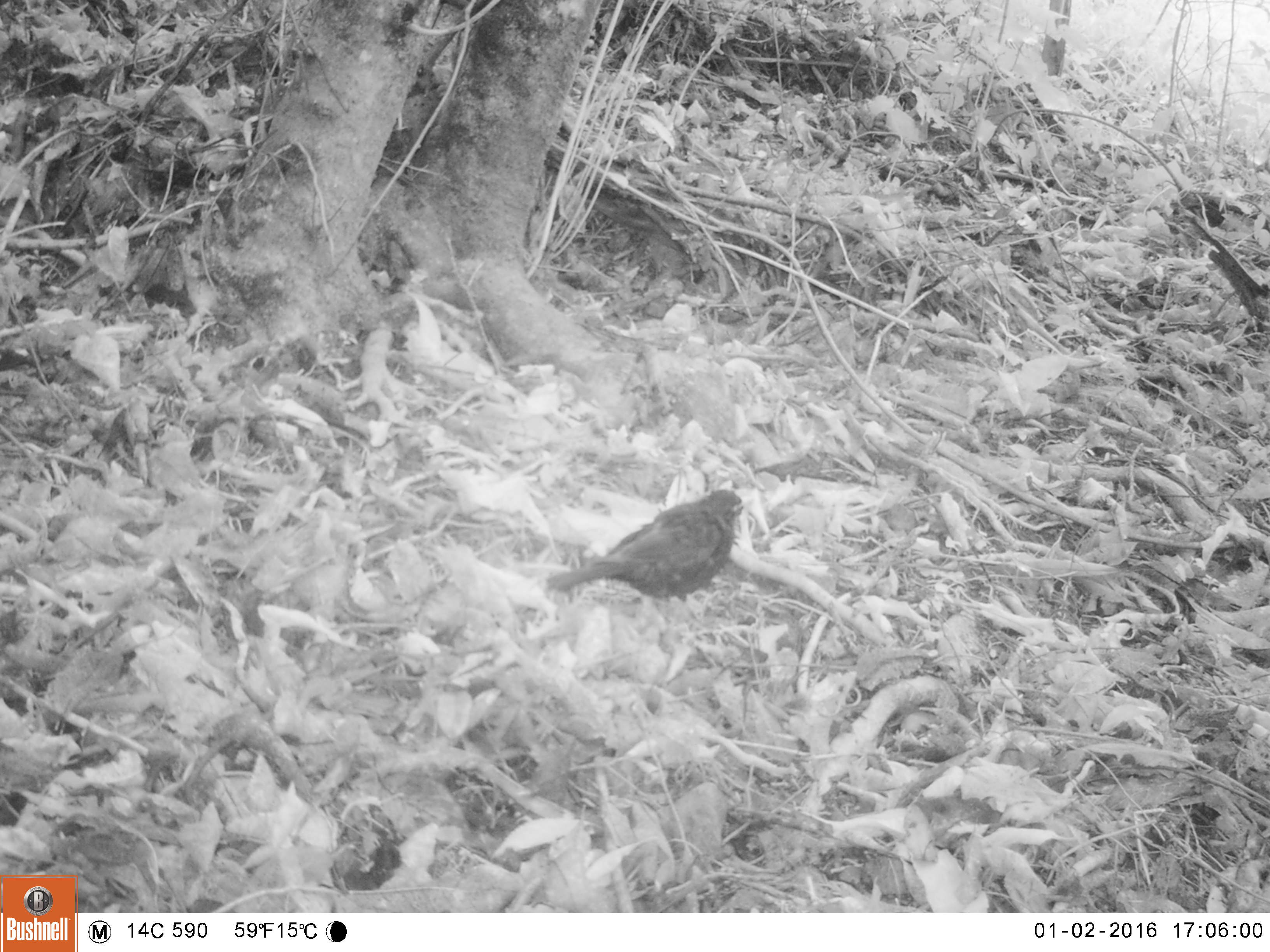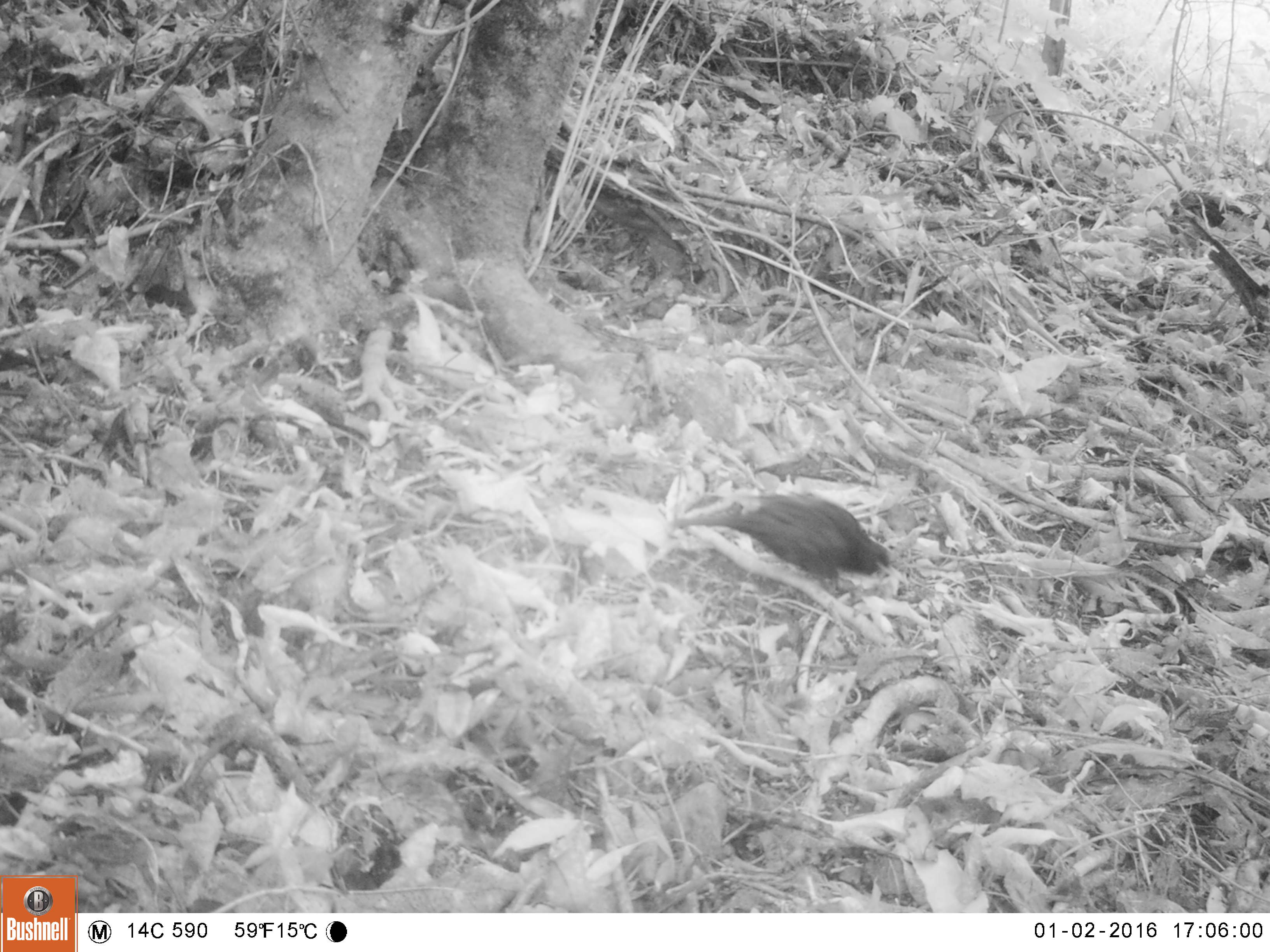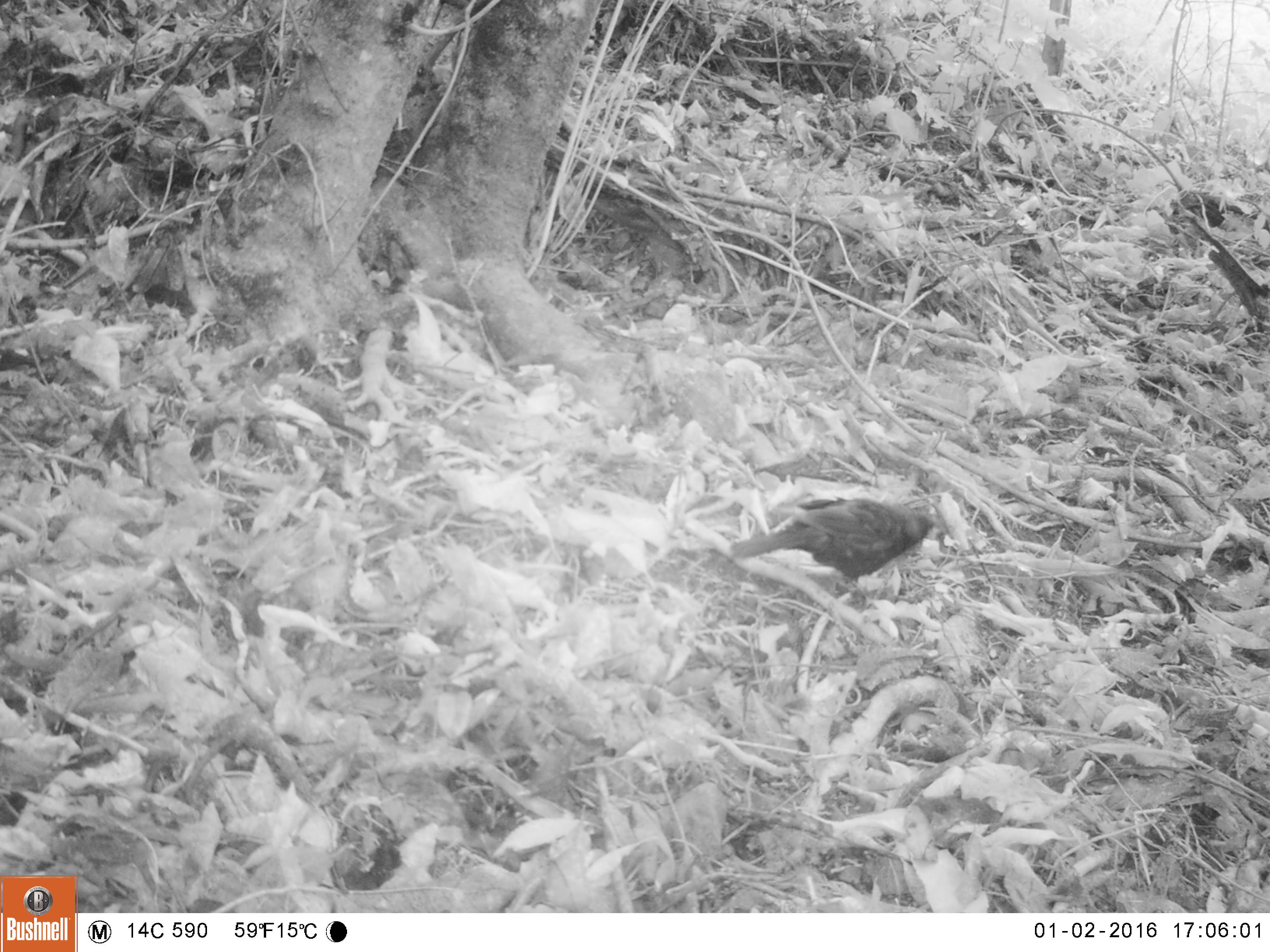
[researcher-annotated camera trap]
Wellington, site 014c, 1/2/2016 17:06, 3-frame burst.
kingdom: Animalia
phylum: Chordata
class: Aves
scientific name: Aves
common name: bird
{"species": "bird (Aves)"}